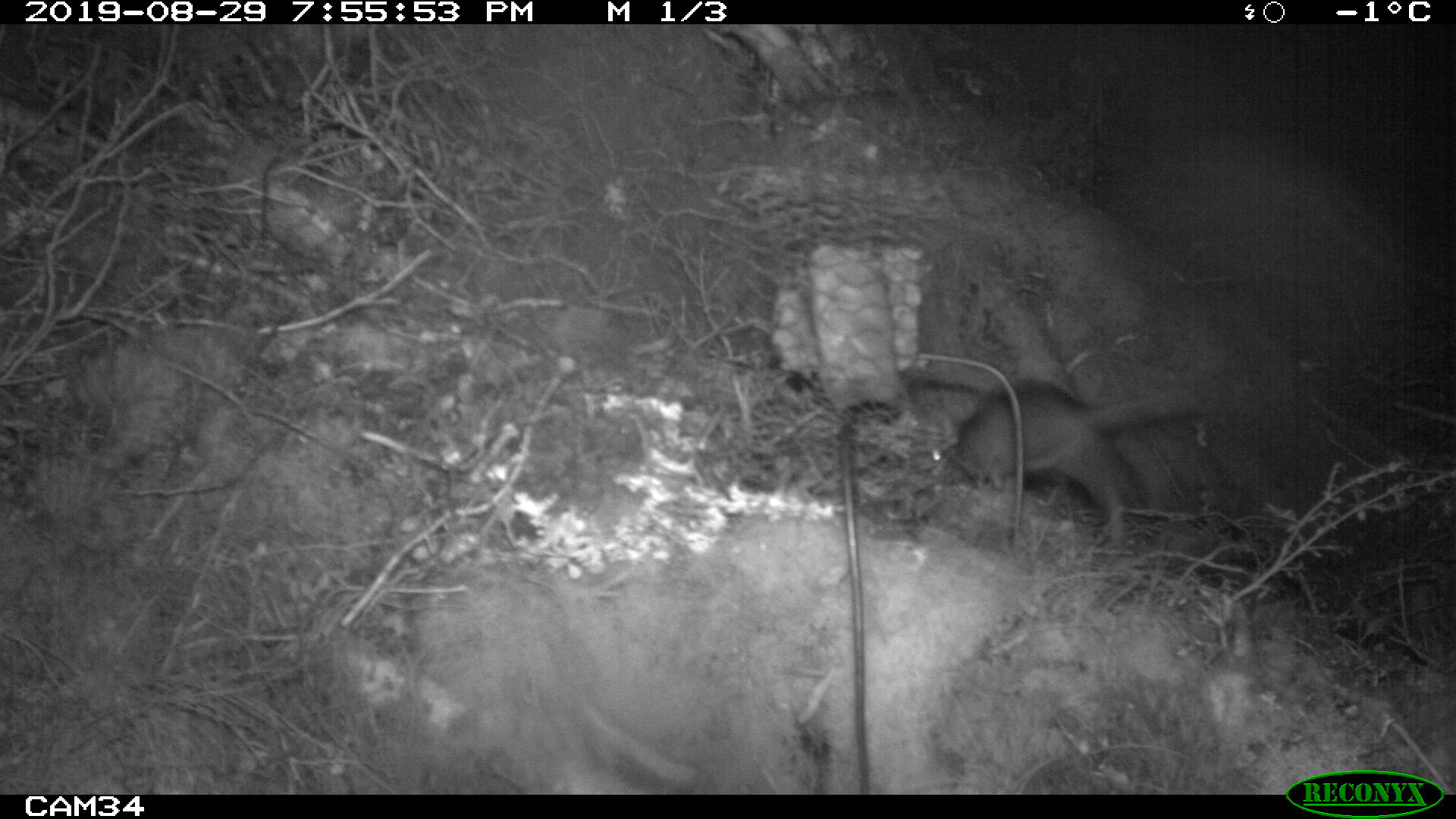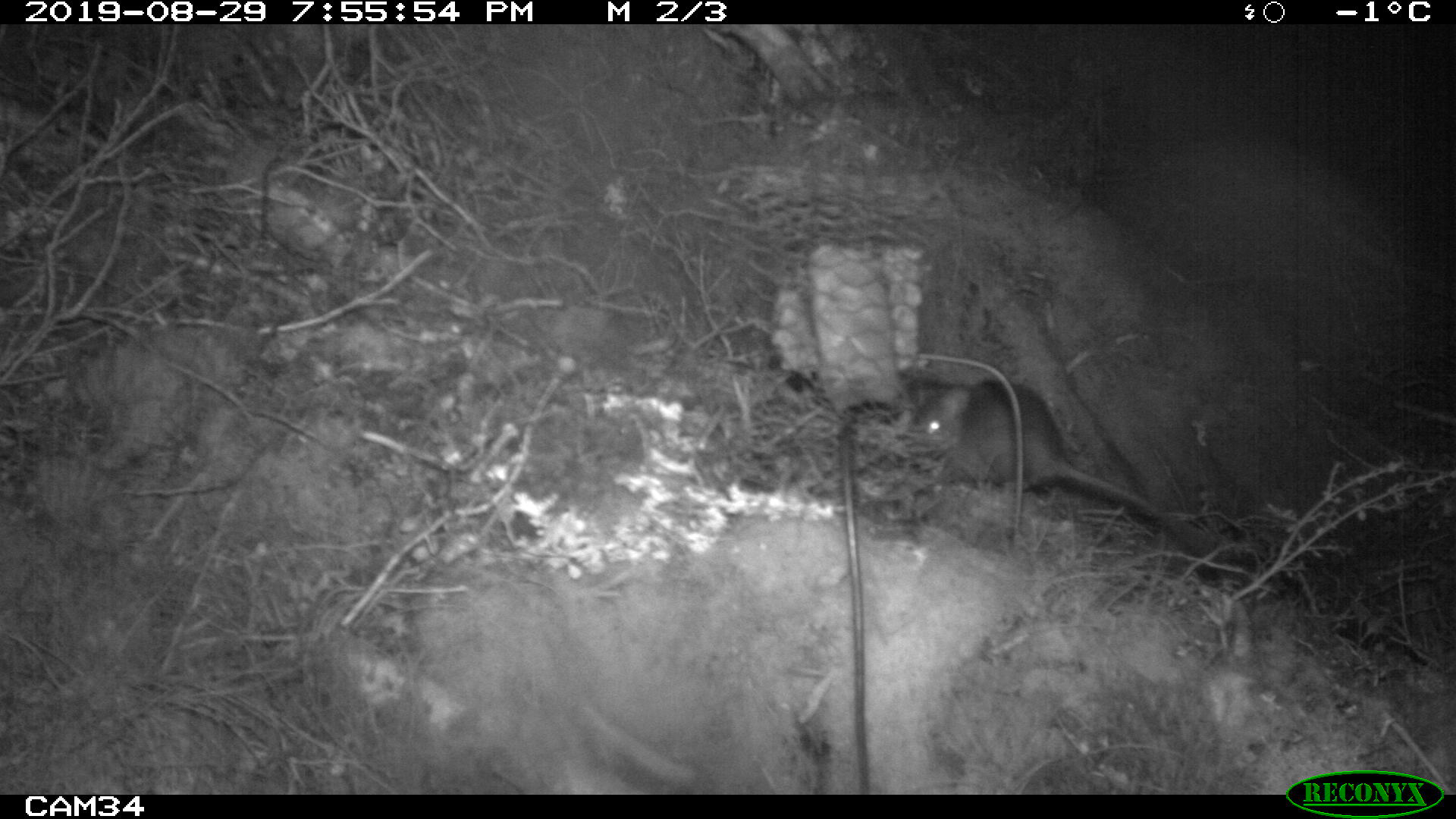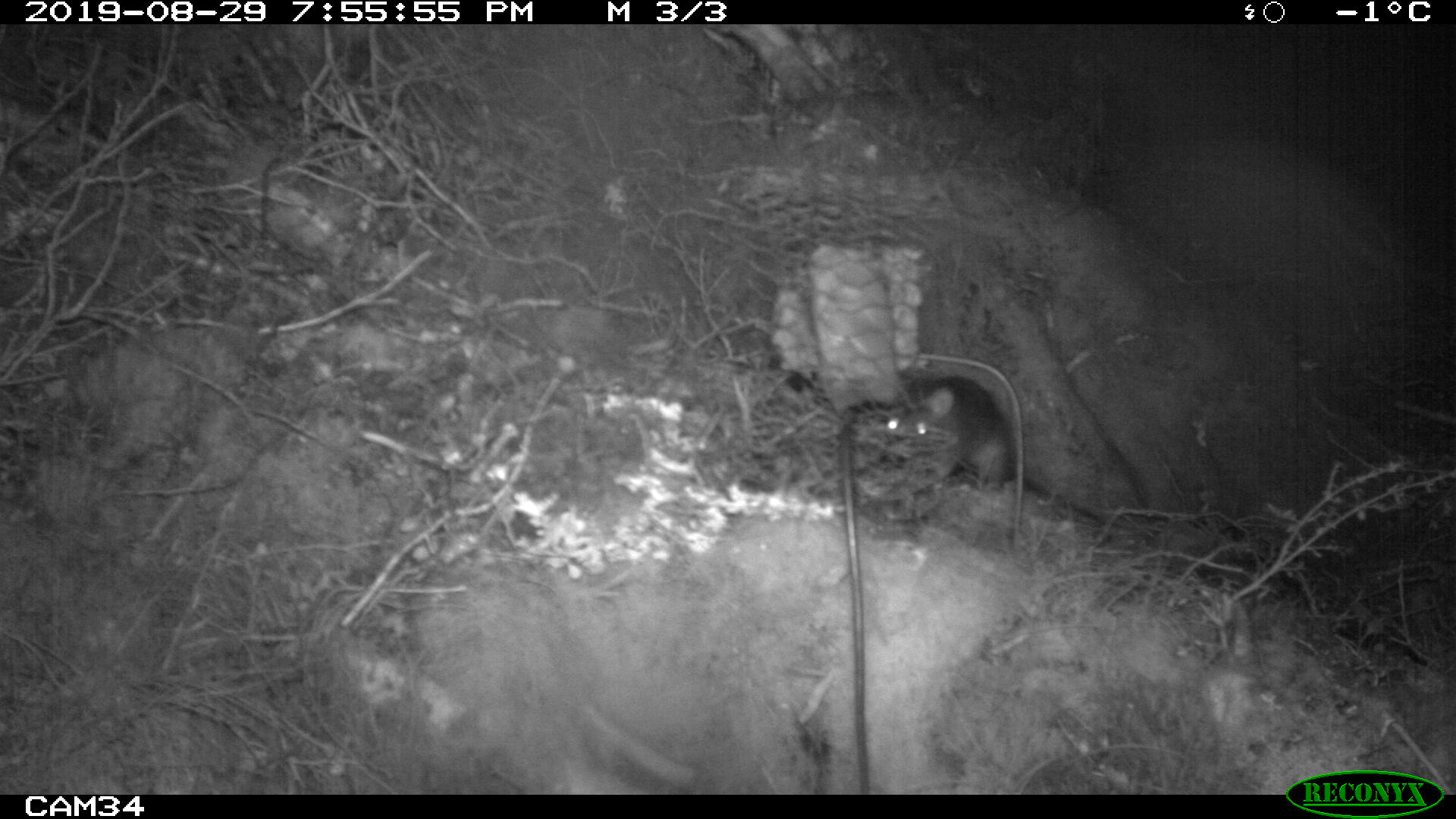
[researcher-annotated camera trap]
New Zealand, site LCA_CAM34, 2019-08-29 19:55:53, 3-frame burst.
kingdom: Animalia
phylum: Chordata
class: Mammalia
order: Rodentia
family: Muridae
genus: Rattus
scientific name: Rattus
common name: rat